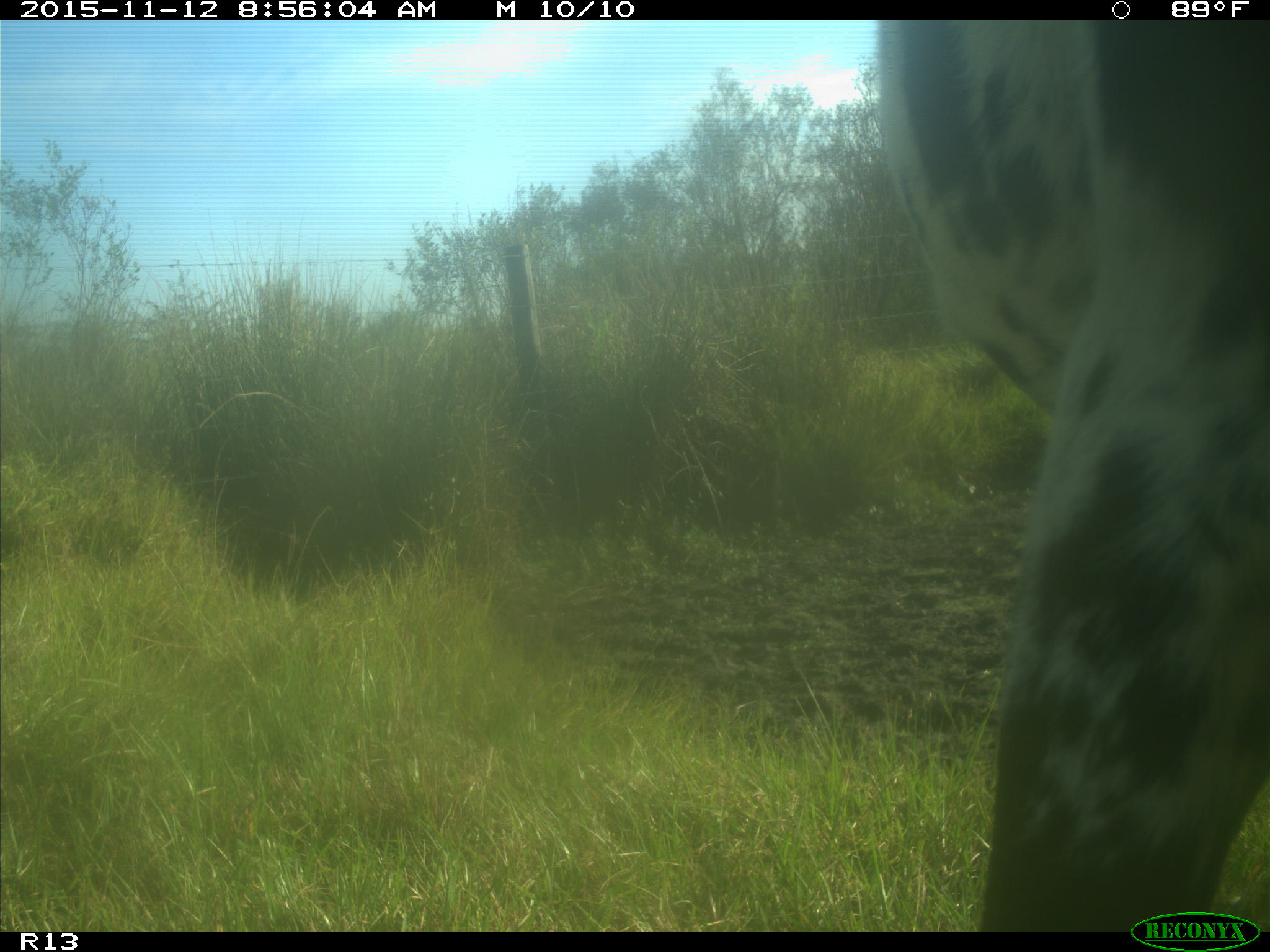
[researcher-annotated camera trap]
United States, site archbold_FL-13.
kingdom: Animalia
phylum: Chordata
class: Mammalia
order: Artiodactyla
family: Bovidae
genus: Bos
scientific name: Bos taurus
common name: domestic cow